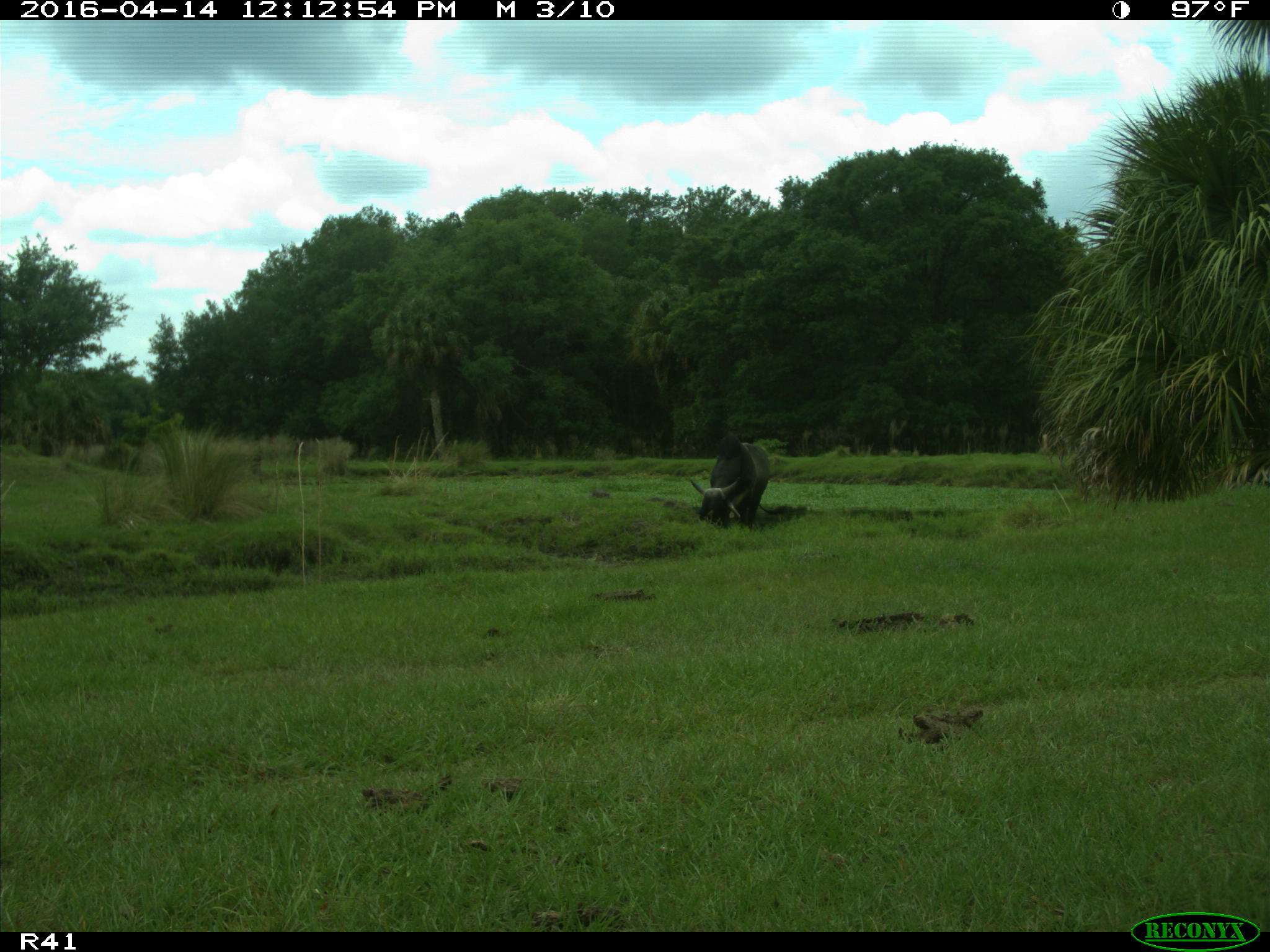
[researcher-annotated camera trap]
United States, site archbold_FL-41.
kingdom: Animalia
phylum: Chordata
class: Mammalia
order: Artiodactyla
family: Bovidae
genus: Bos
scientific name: Bos taurus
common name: domestic cow